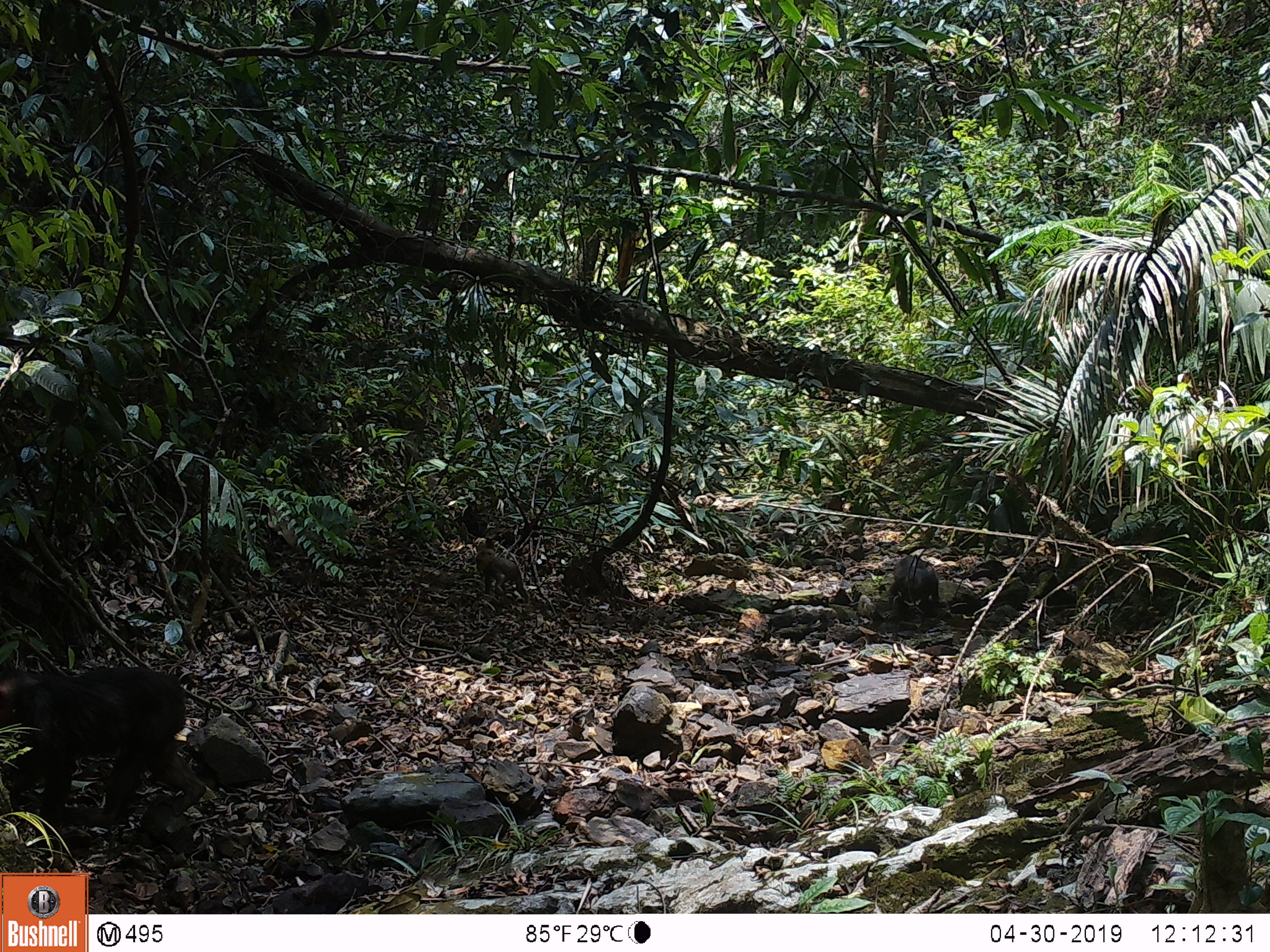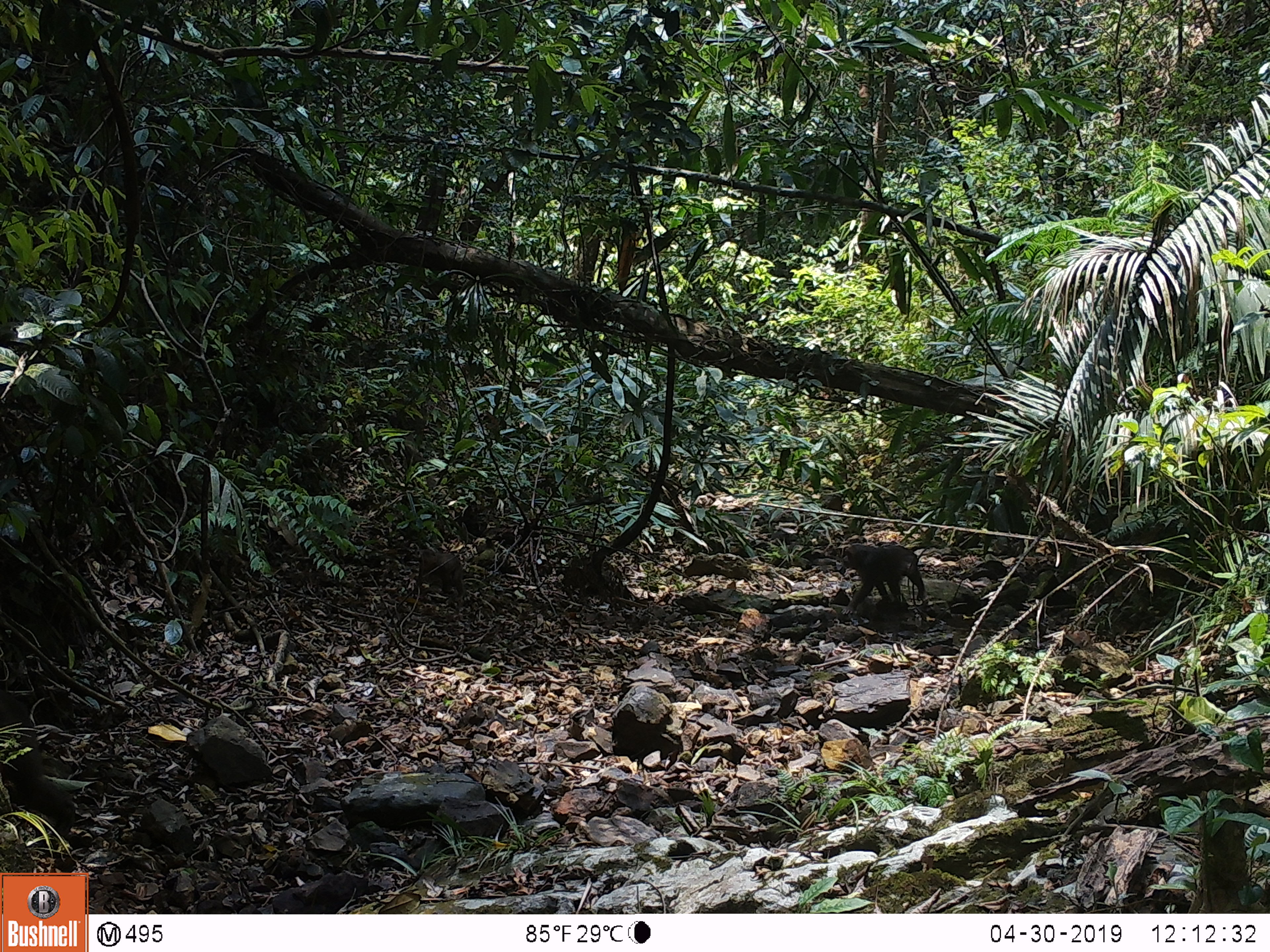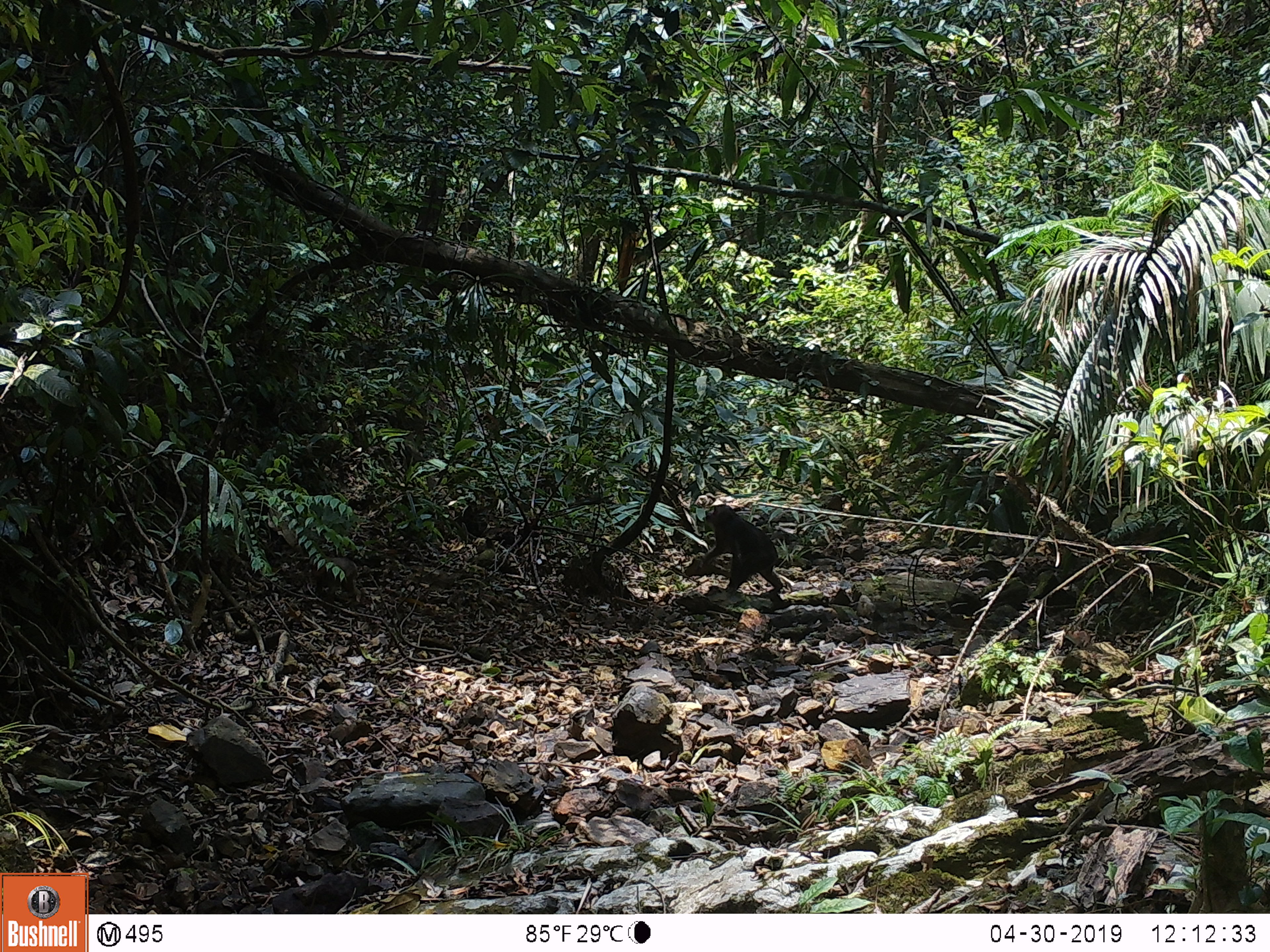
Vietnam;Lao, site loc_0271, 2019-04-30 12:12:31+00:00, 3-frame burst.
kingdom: Animalia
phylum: Chordata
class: Mammalia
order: Primates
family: Cercopithecidae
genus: Macaca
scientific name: Macaca arctoides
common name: stump-tailed macaque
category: stump tailed macaque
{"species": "stump tailed macaque (stump-tailed macaque) (Macaca arctoides)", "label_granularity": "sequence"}